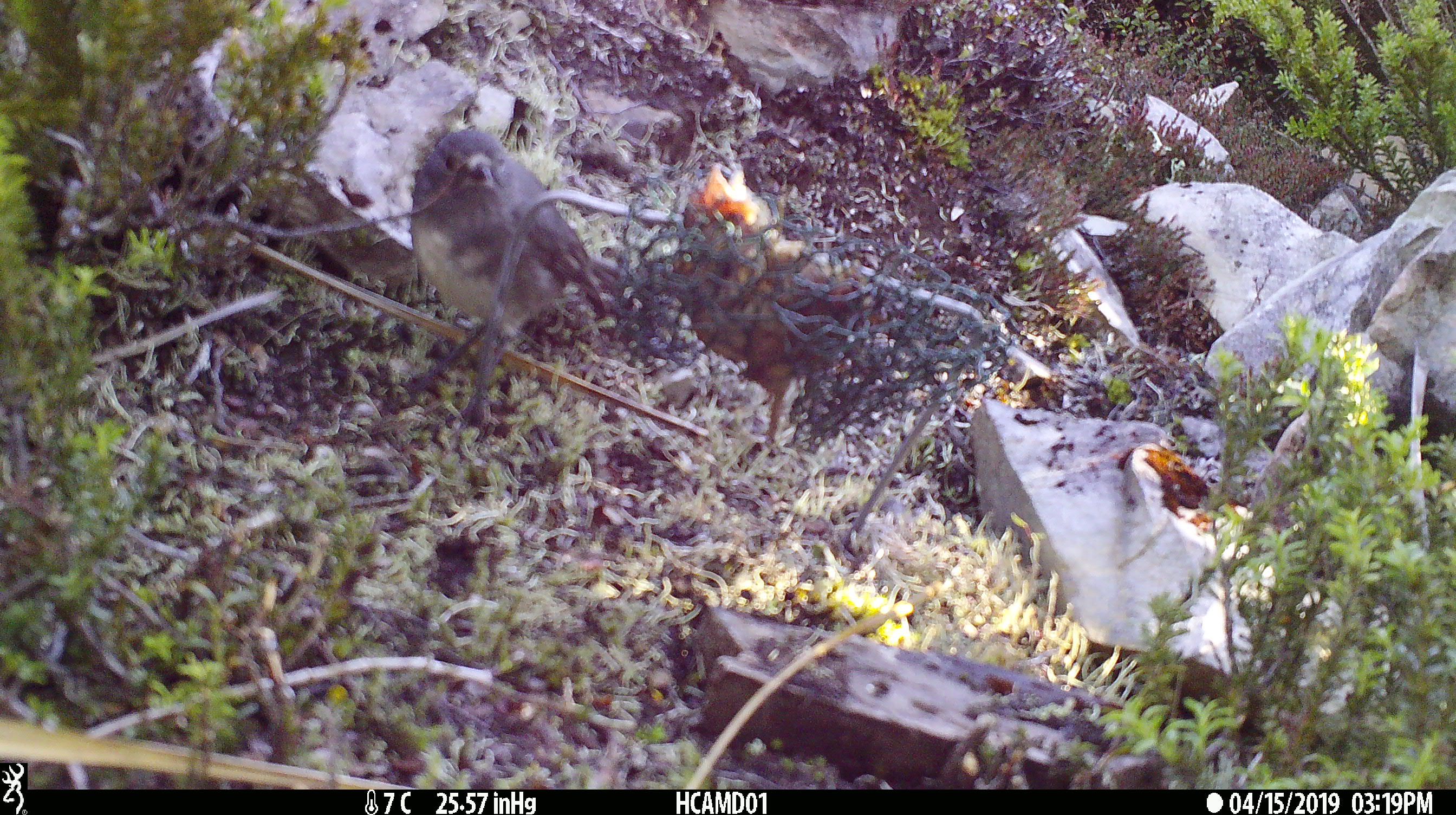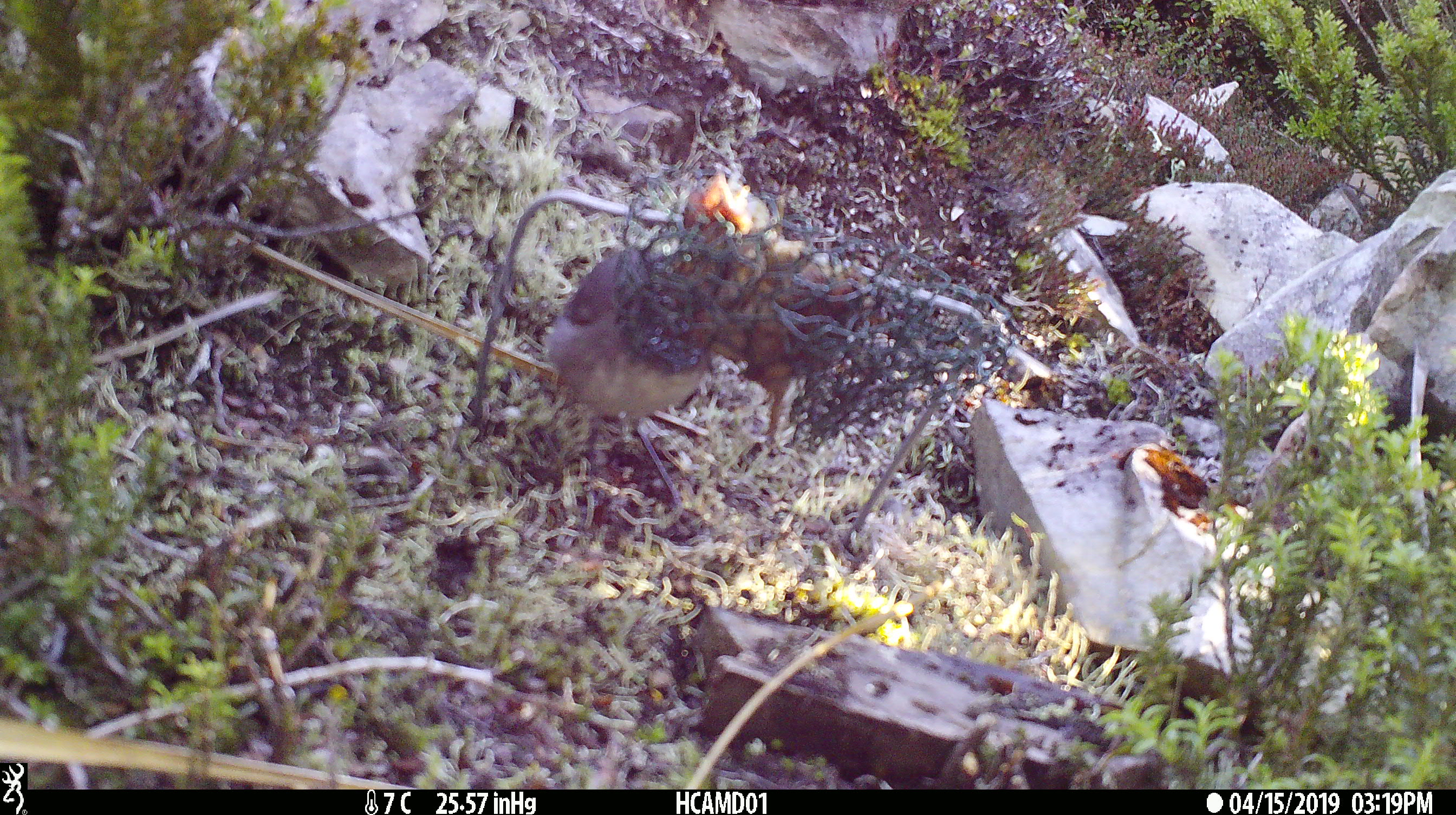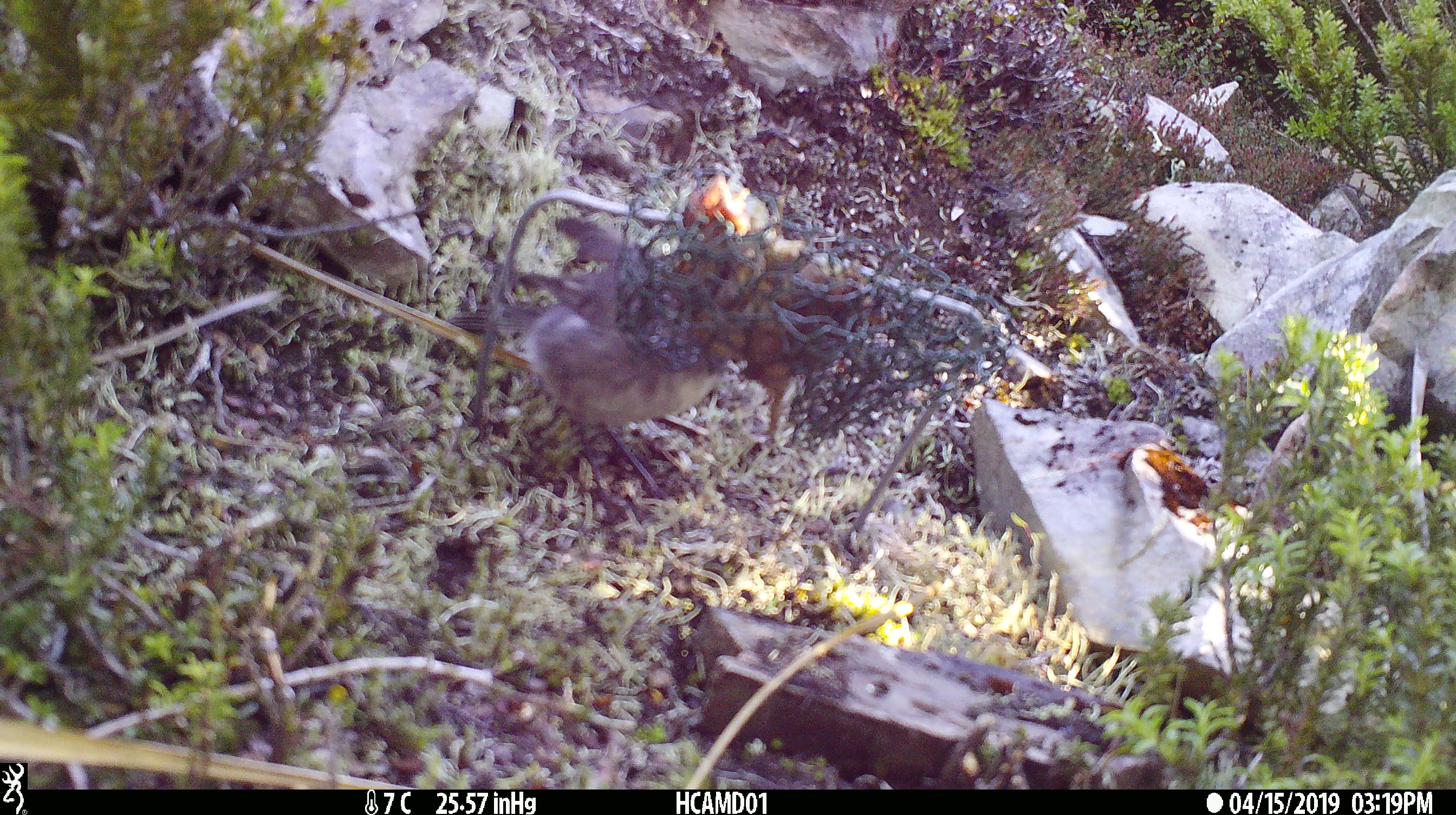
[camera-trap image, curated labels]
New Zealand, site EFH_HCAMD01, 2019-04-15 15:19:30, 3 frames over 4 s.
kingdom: Animalia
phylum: Chordata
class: Aves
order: Passeriformes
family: Petroicidae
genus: Petroica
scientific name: Petroica australis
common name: new zealand robin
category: robin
Robin (new zealand robin) (Petroica australis).